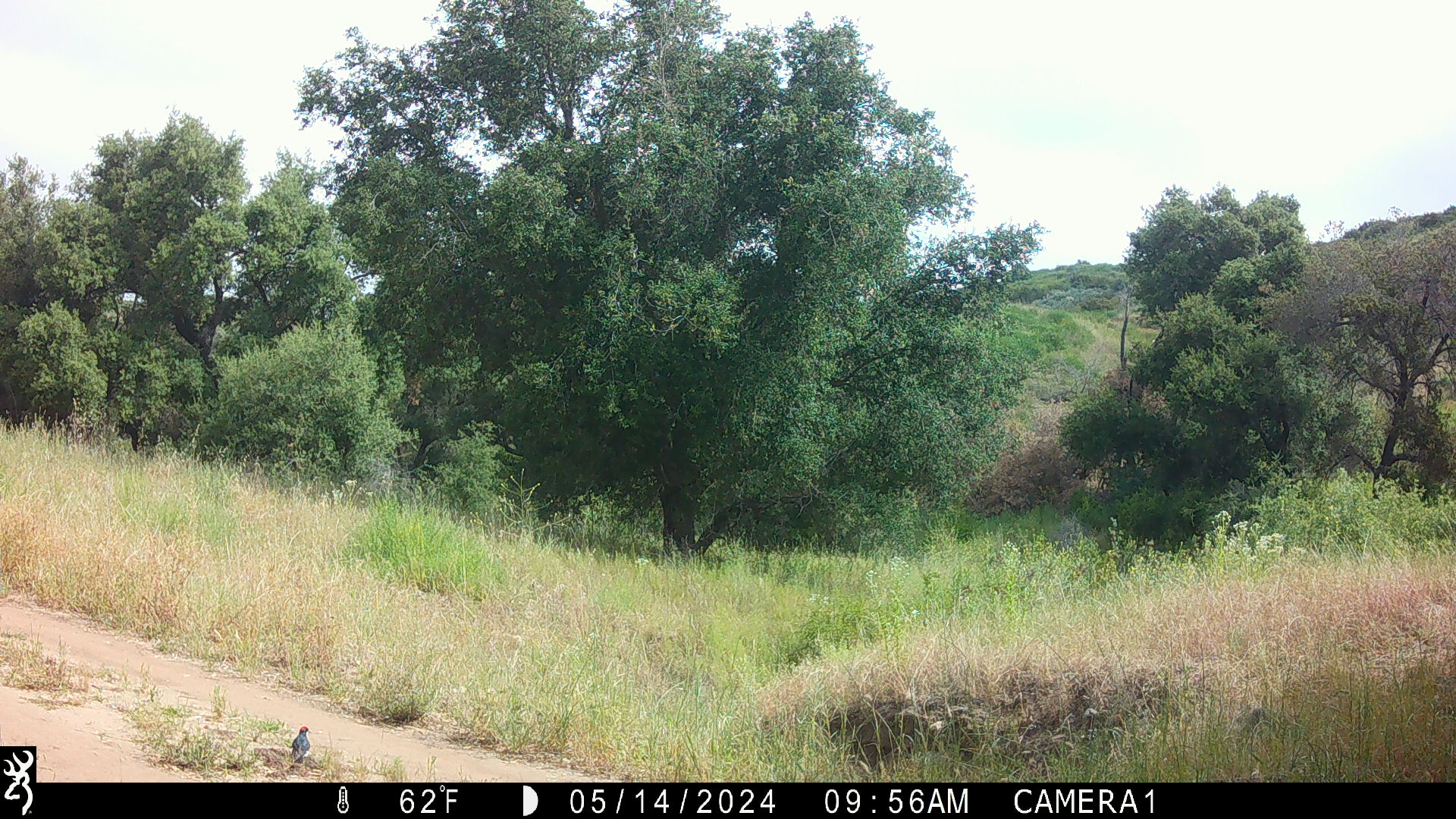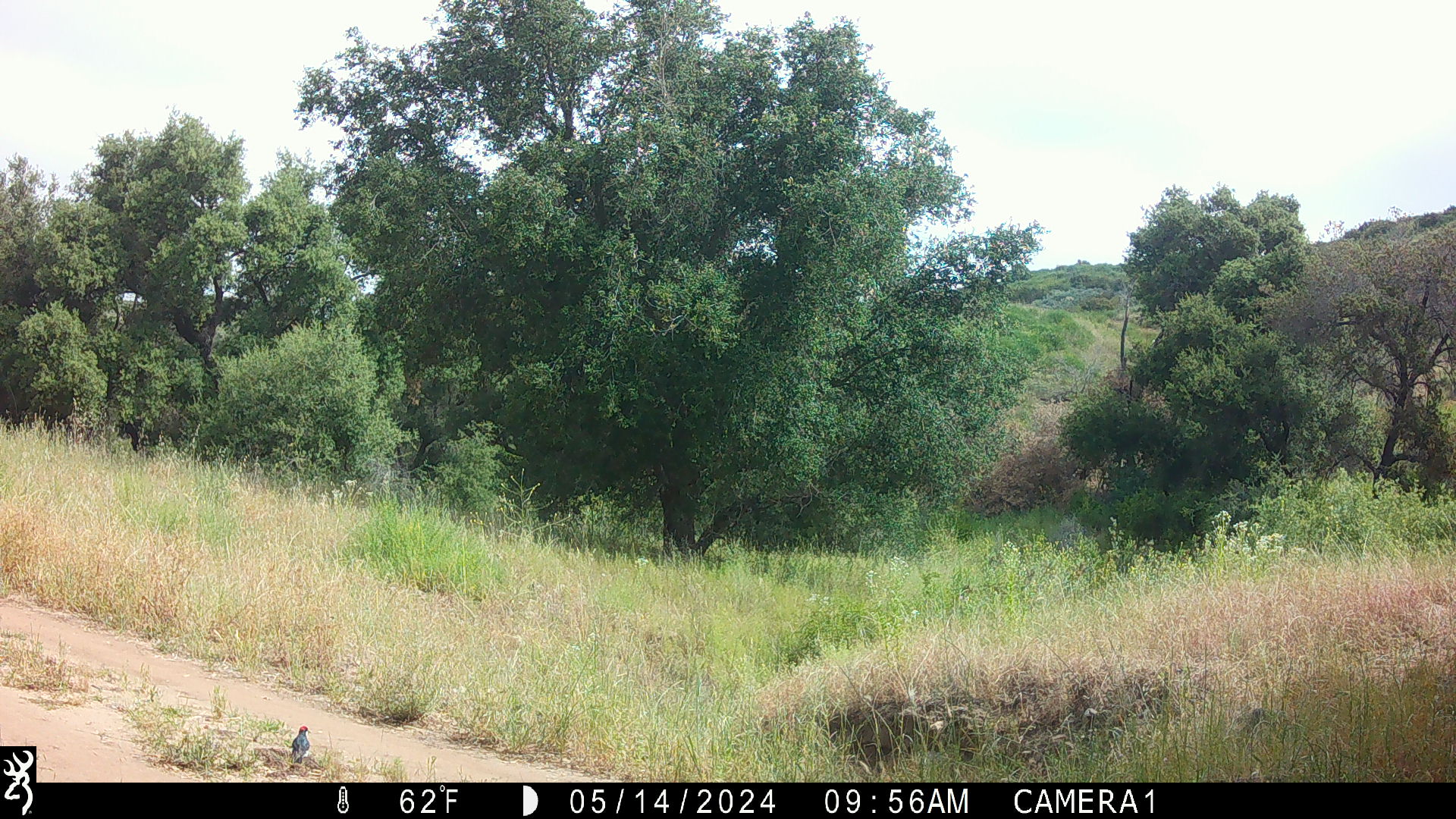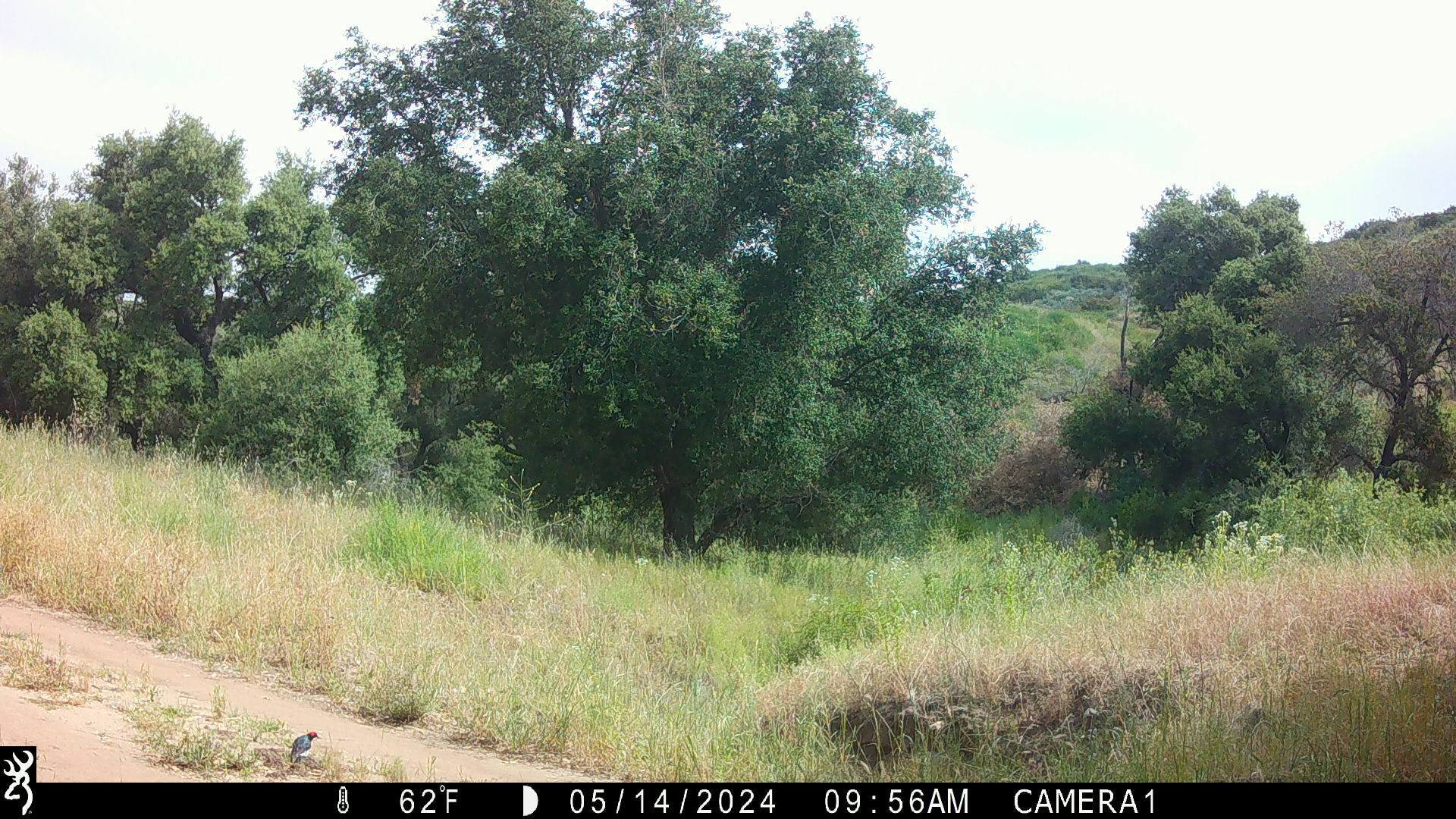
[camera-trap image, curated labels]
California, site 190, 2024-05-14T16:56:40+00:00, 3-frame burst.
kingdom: Animalia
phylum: Chordata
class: Aves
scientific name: Aves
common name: bird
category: unknown bird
Unknown bird (bird) (Aves).